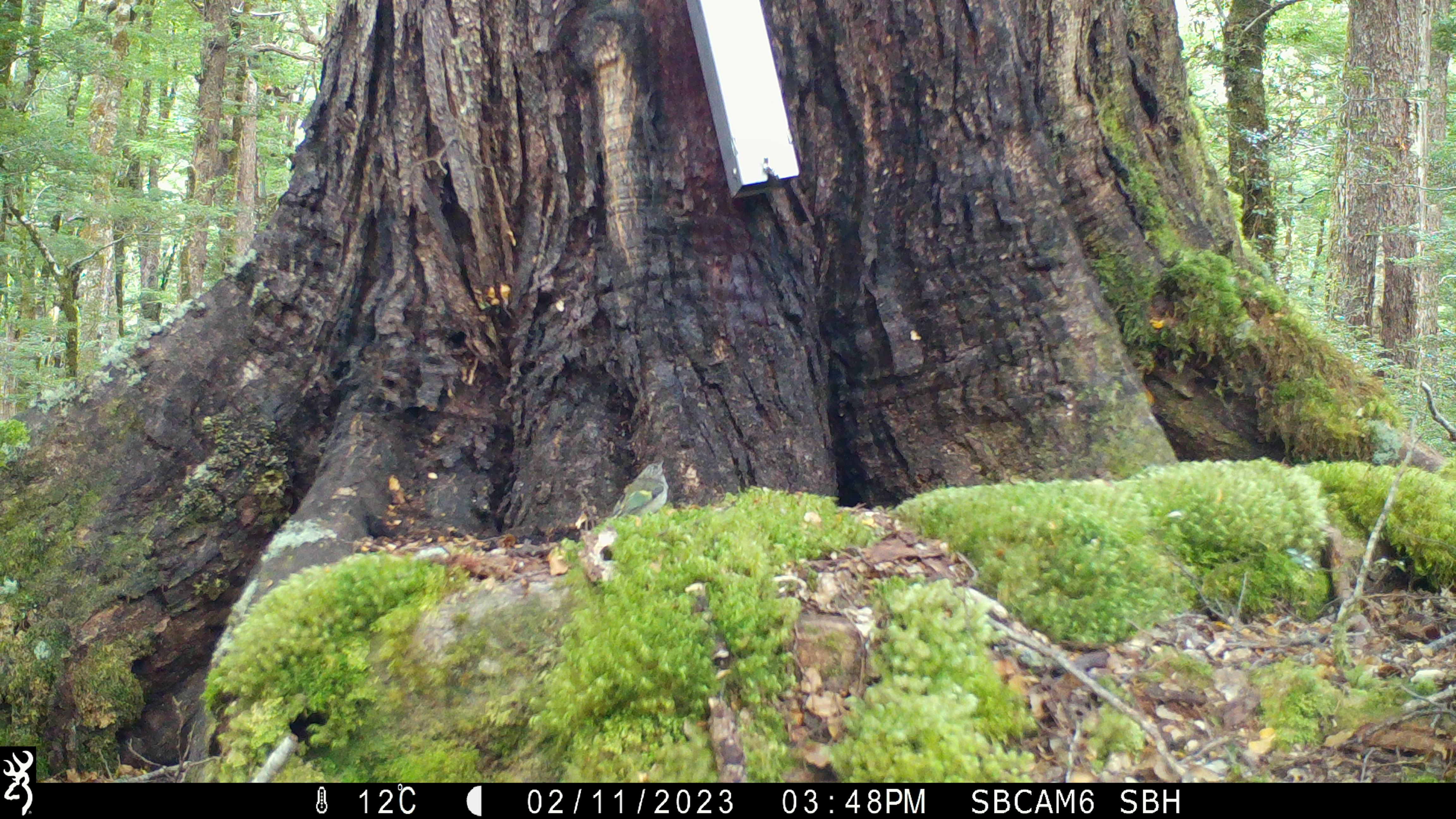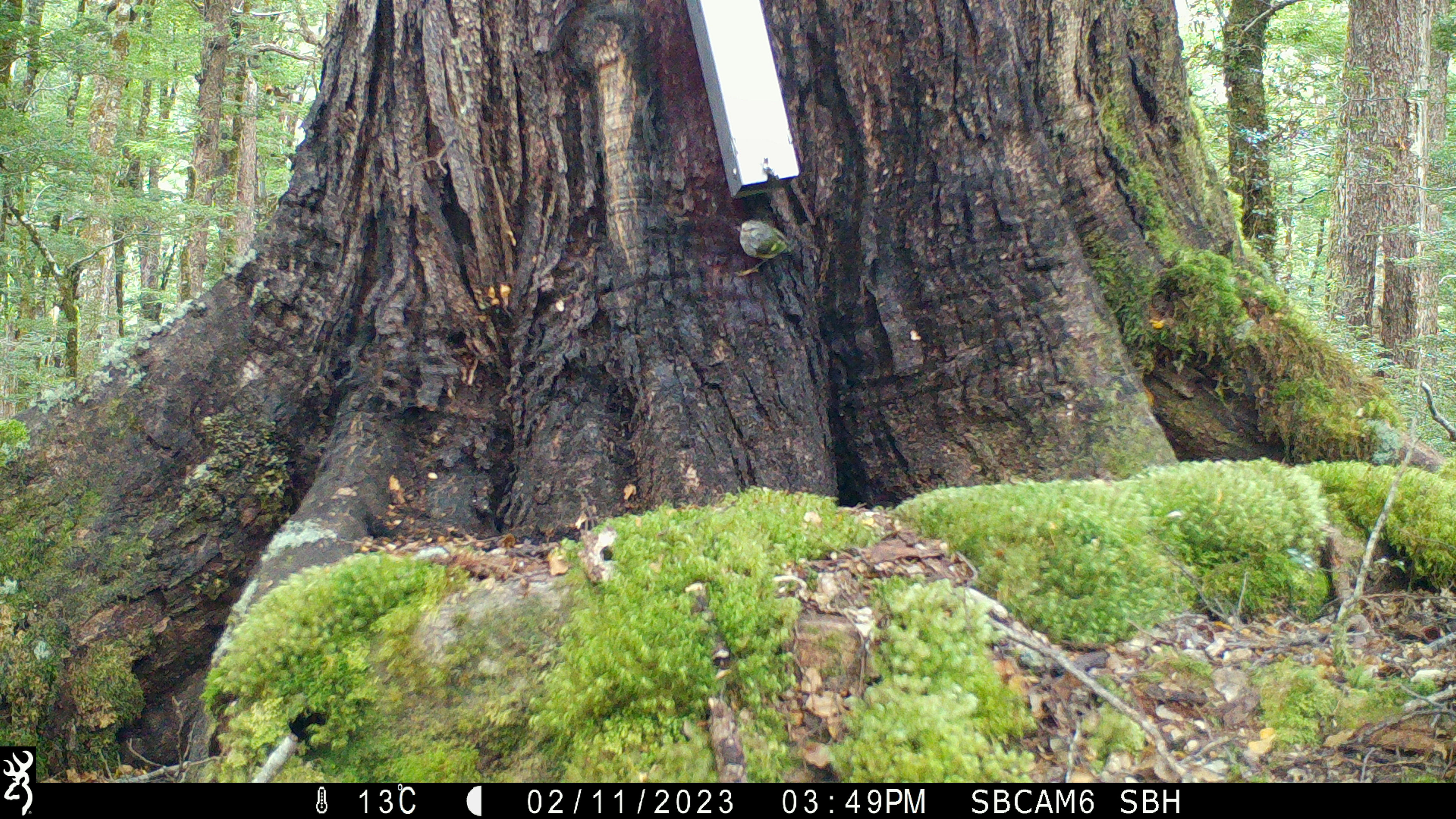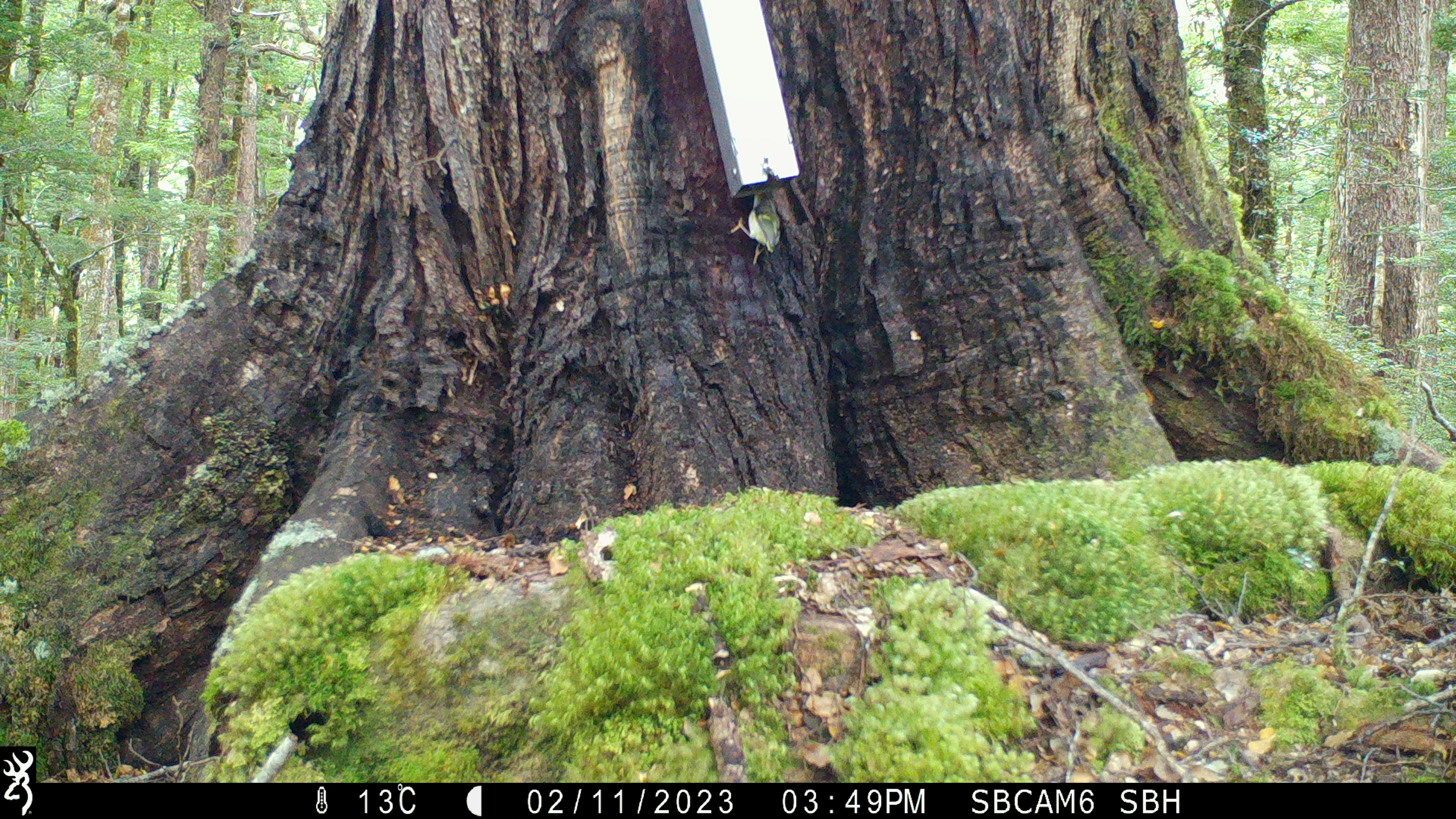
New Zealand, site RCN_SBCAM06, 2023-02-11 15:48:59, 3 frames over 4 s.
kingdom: Animalia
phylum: Chordata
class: Aves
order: Passeriformes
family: Acanthisittidae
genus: Acanthisitta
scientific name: Acanthisitta chloris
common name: rifleman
Rifleman (Acanthisitta chloris).